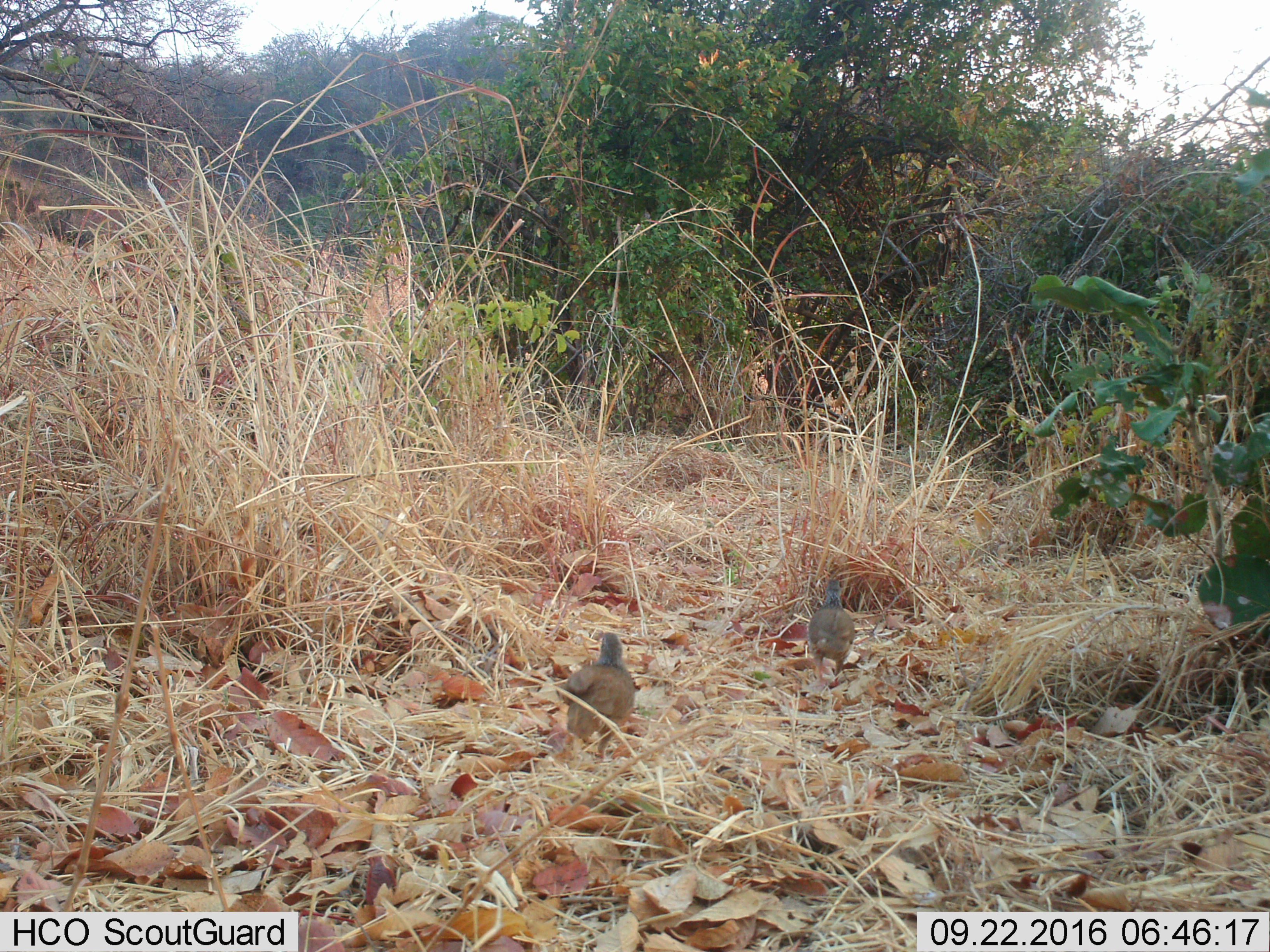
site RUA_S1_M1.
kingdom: Animalia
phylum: Chordata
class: Aves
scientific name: Aves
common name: bird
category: birdother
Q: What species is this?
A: Birdother (bird) (Aves).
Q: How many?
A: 2.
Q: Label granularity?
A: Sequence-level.